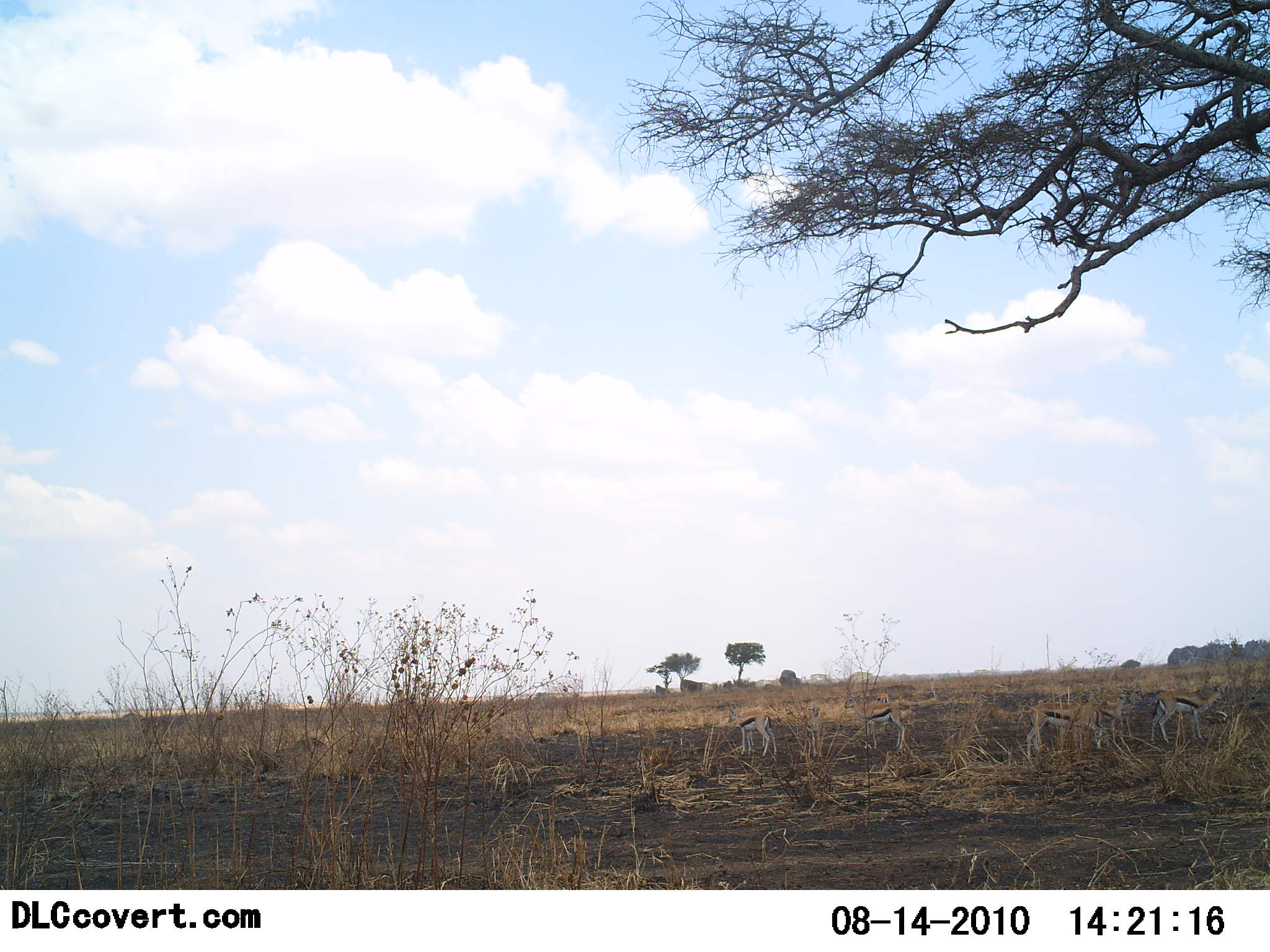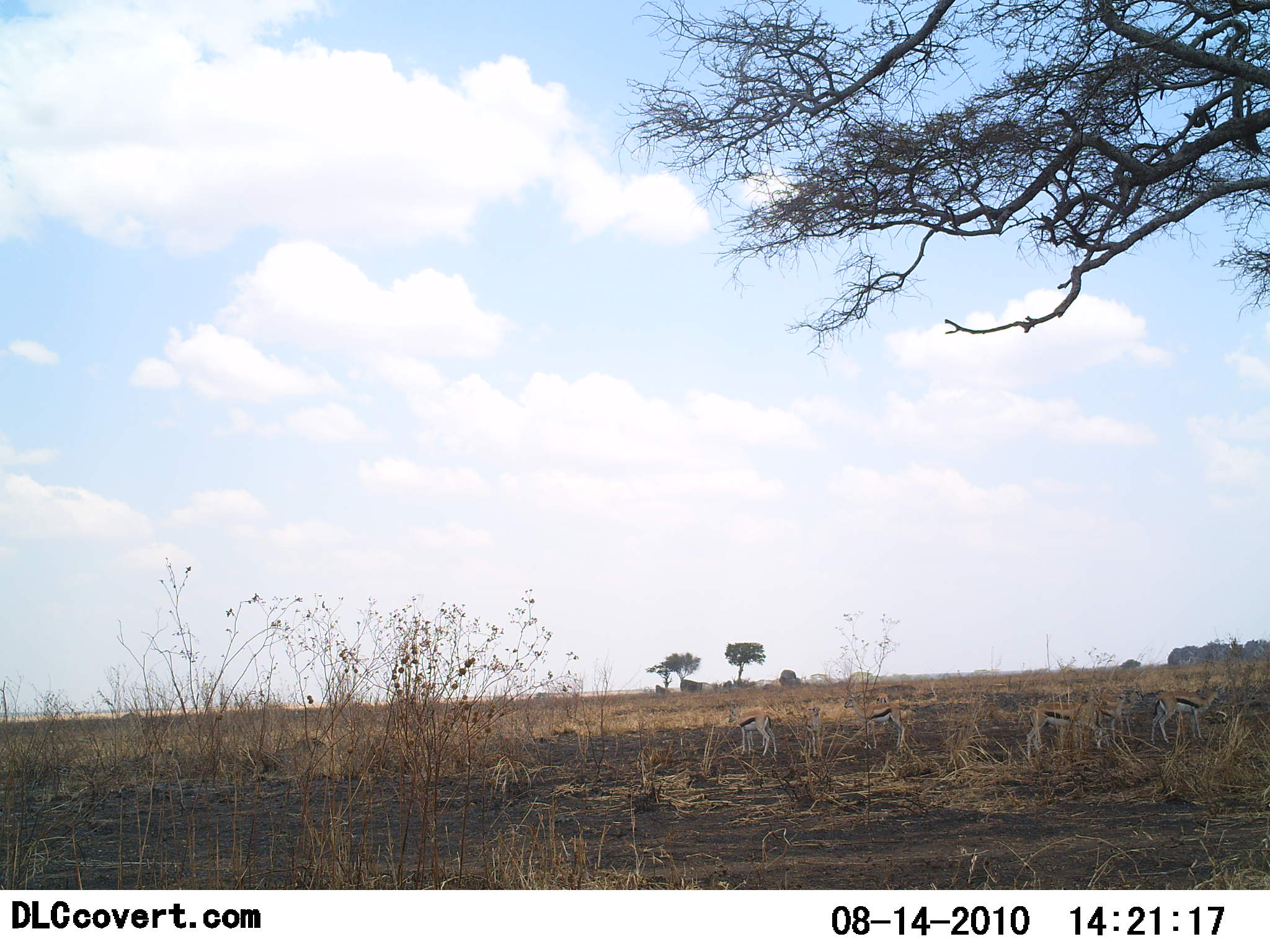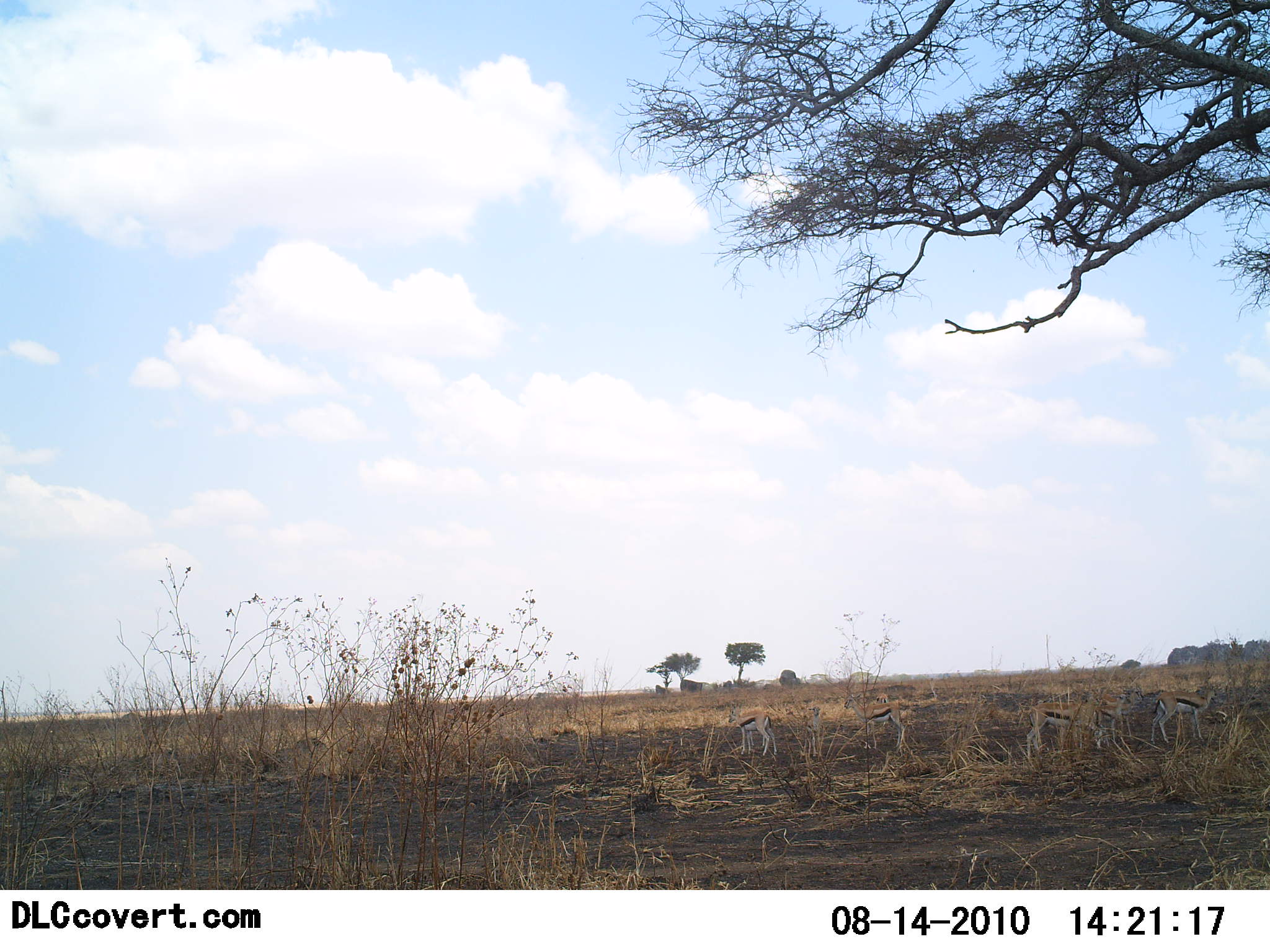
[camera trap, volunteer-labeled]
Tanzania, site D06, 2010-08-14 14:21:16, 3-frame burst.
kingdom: Animalia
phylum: Chordata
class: Mammalia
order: Artiodactyla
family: Bovidae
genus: Eudorcas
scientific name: Eudorcas thomsonii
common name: thomson's gazelle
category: gazellethomsons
Gazellethomsons (thomson's gazelle) (Eudorcas thomsonii), count 5. Behavior (volunteer vote fractions): standing 75%, resting 0%, moving 0%, interacting 0%. Young present (vote fraction): 0%. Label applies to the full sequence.